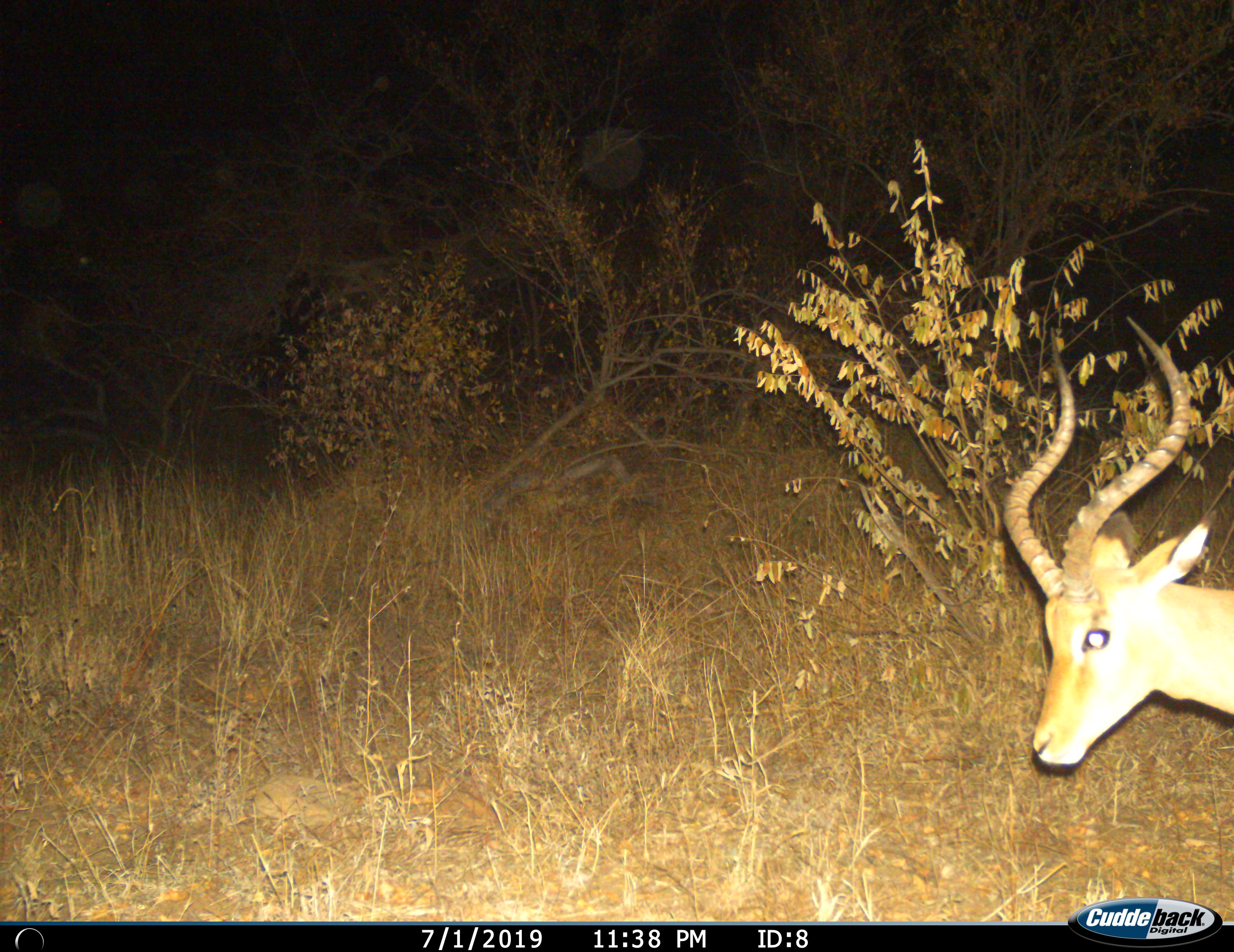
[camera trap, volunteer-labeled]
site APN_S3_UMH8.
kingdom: Animalia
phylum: Chordata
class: Mammalia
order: Artiodactyla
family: Bovidae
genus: Aepyceros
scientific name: Aepyceros melampus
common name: impala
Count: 1.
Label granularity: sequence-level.